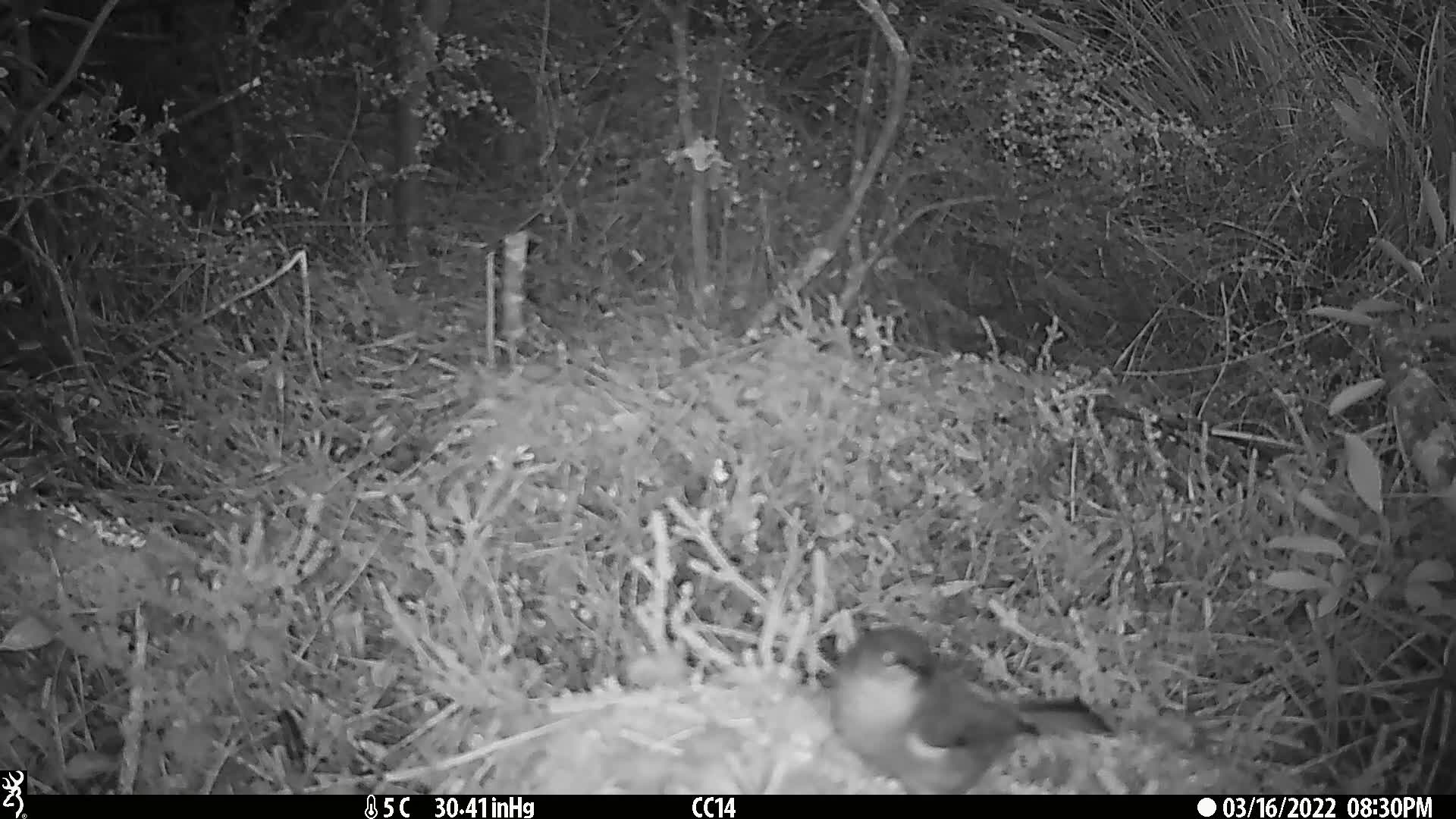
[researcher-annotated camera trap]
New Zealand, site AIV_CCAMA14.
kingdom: Animalia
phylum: Chordata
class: Aves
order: Passeriformes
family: Meliphagidae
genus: Anthornis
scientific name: Anthornis melanura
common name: new zealand bellbird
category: bellbird